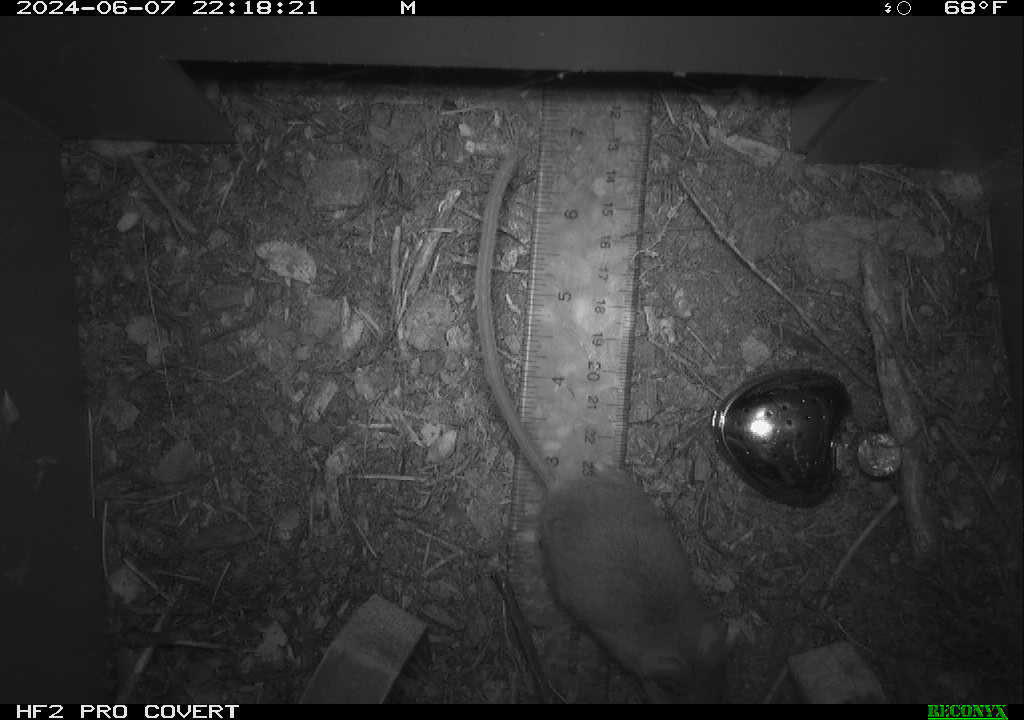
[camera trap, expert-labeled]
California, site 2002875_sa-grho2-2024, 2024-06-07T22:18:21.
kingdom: Animalia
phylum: Chordata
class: Mammalia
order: Rodentia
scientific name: Rodentia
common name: mouse species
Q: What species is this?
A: Mouse species (Rodentia).